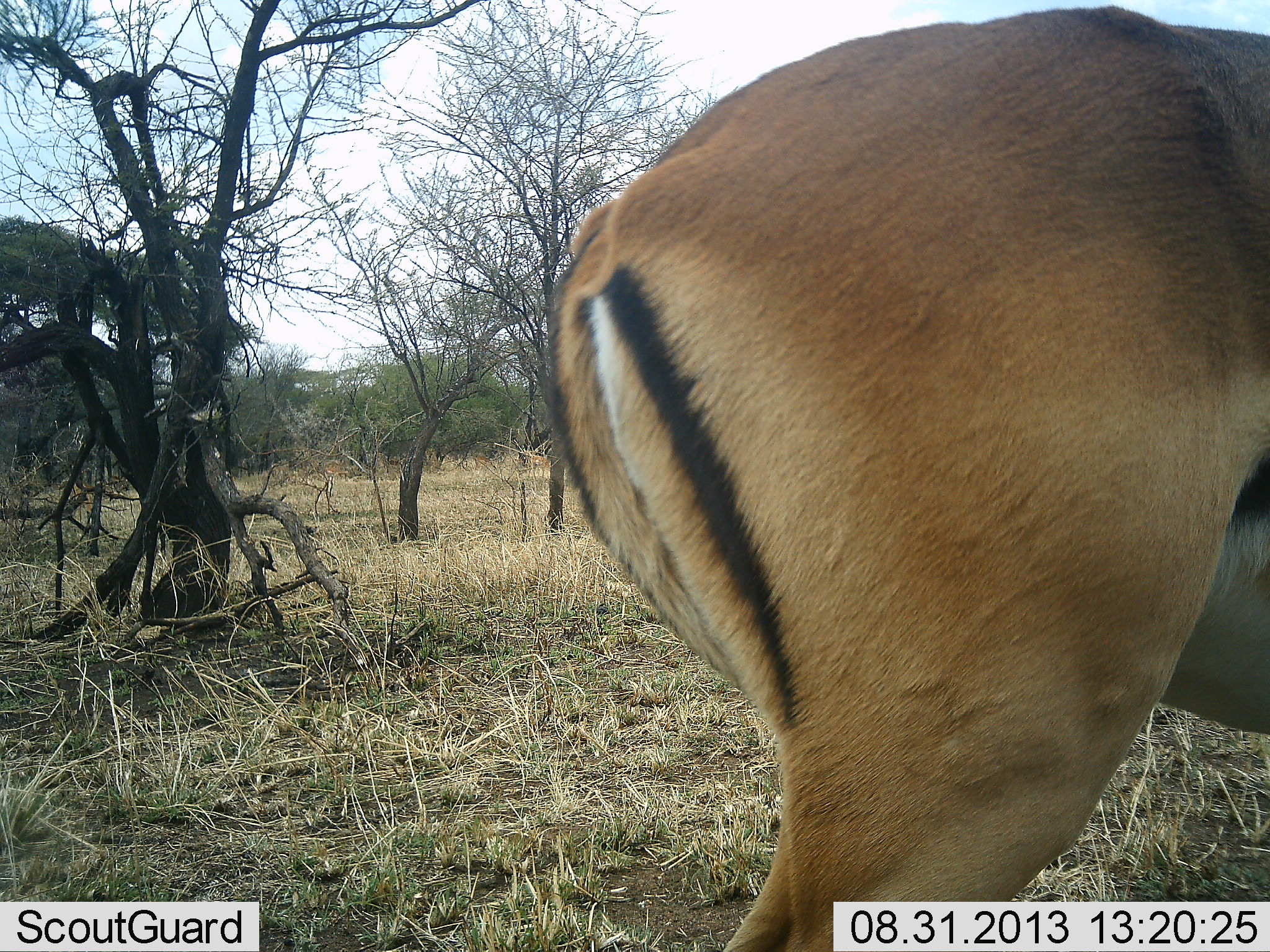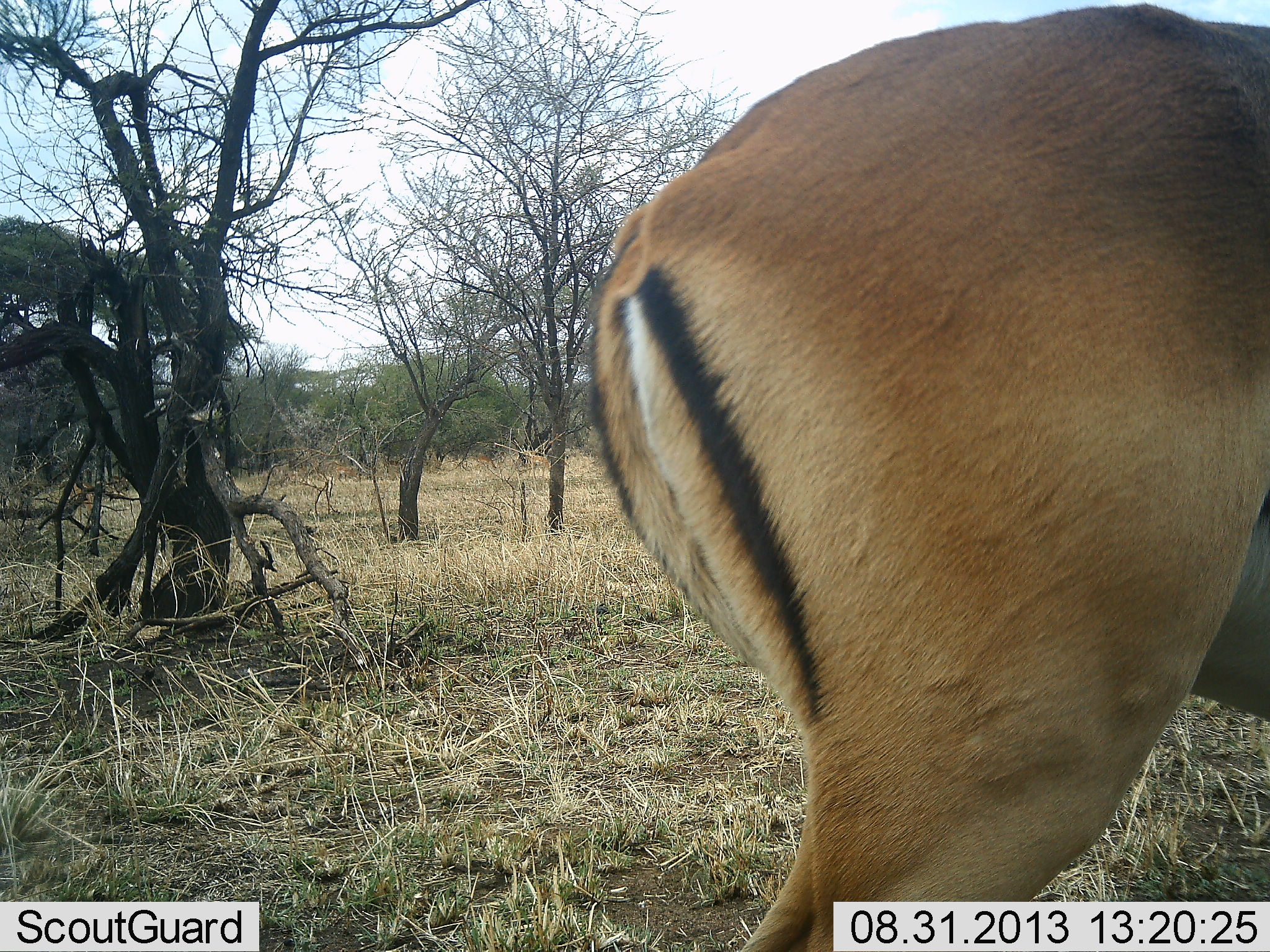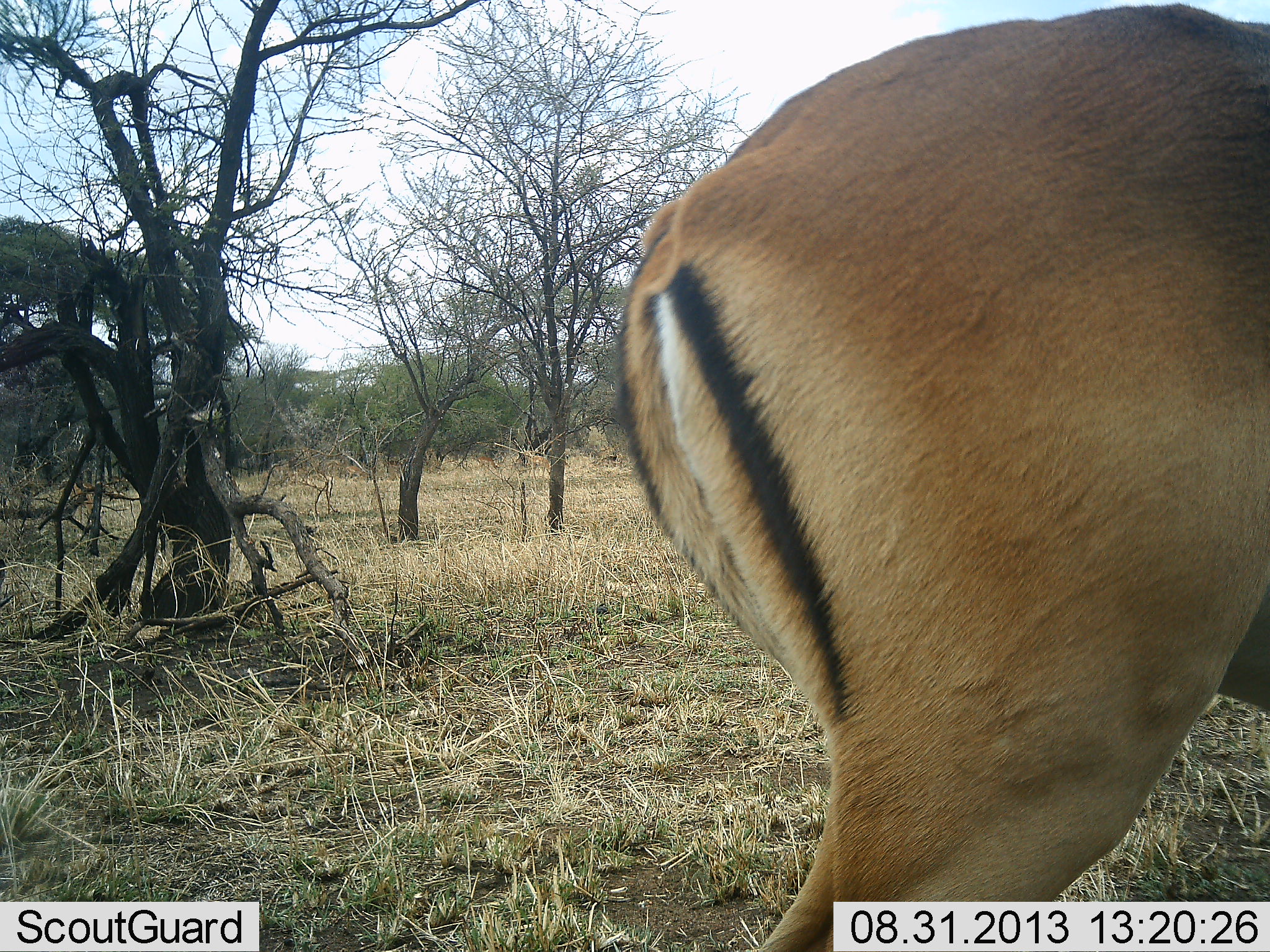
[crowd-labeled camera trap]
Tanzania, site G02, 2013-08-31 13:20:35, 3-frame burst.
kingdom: Animalia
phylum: Chordata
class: Mammalia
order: Artiodactyla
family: Bovidae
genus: Aepyceros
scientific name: Aepyceros melampus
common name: impala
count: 1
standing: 90%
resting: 0%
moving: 20%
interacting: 0%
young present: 0%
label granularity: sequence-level